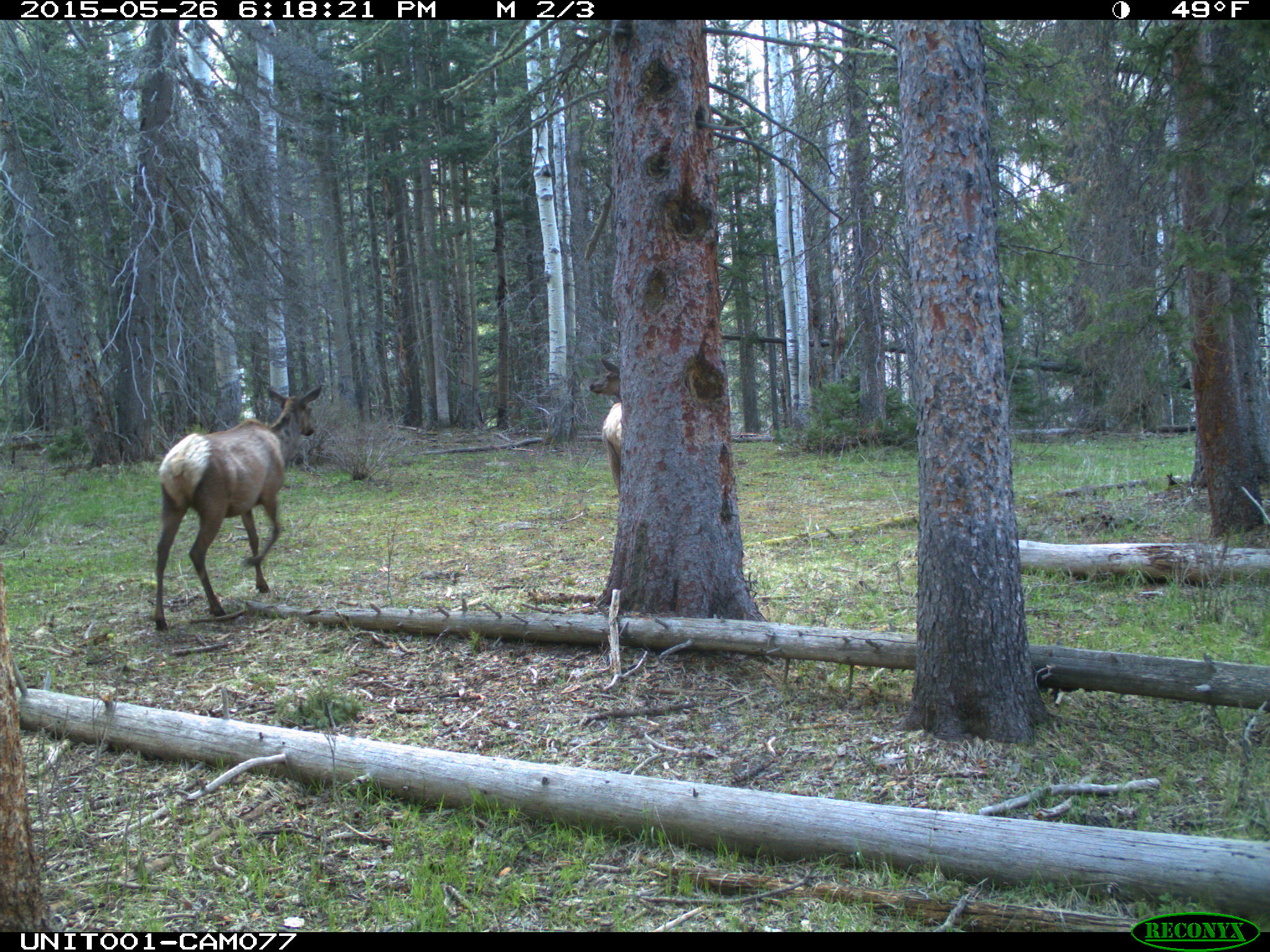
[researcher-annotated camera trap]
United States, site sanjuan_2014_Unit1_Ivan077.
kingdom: Animalia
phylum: Chordata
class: Mammalia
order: Artiodactyla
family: Cervidae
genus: Cervus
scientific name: Cervus elaphus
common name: red deer